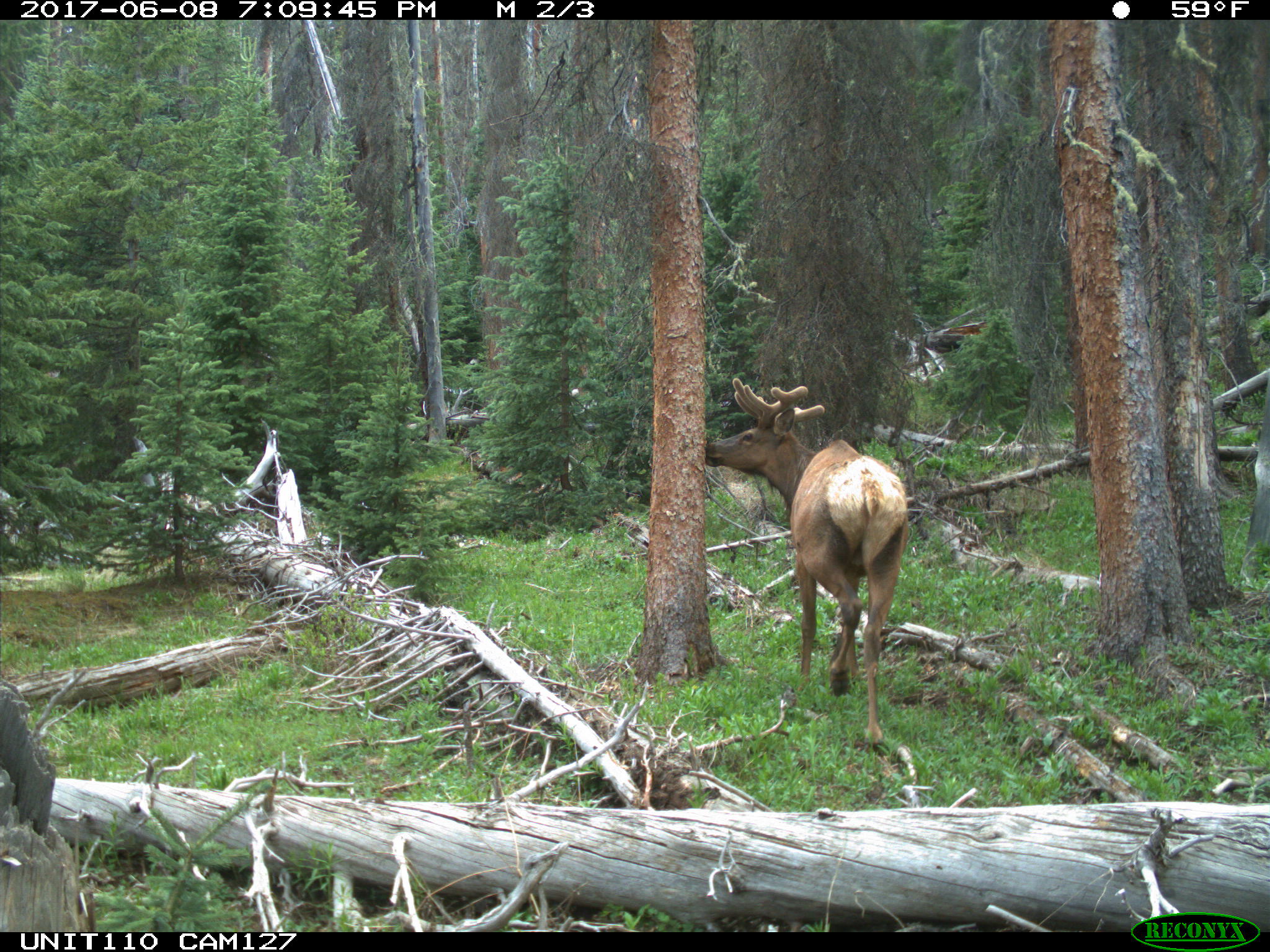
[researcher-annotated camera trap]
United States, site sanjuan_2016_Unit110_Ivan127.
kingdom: Animalia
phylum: Chordata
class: Mammalia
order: Artiodactyla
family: Cervidae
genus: Cervus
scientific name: Cervus elaphus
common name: red deer